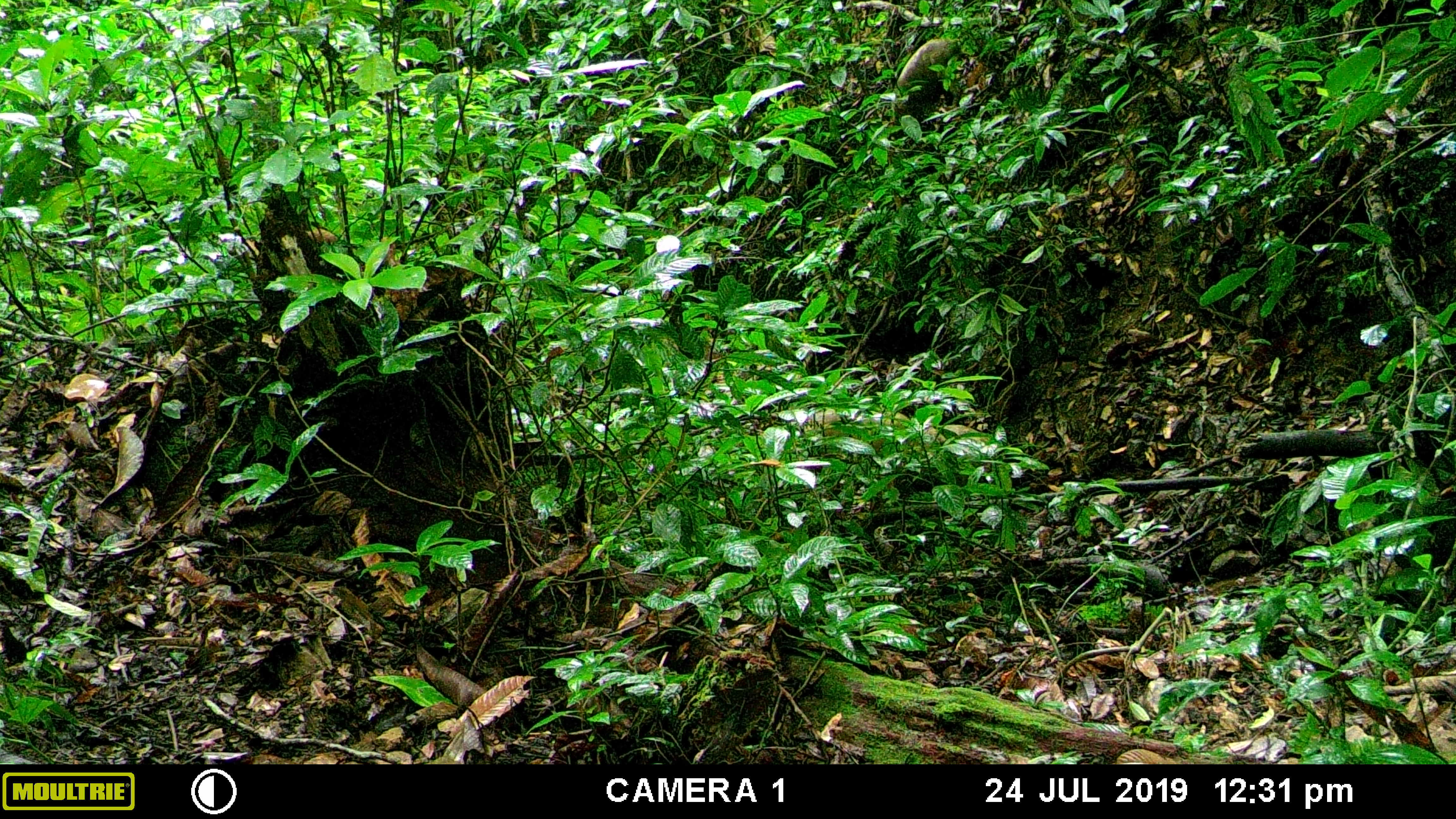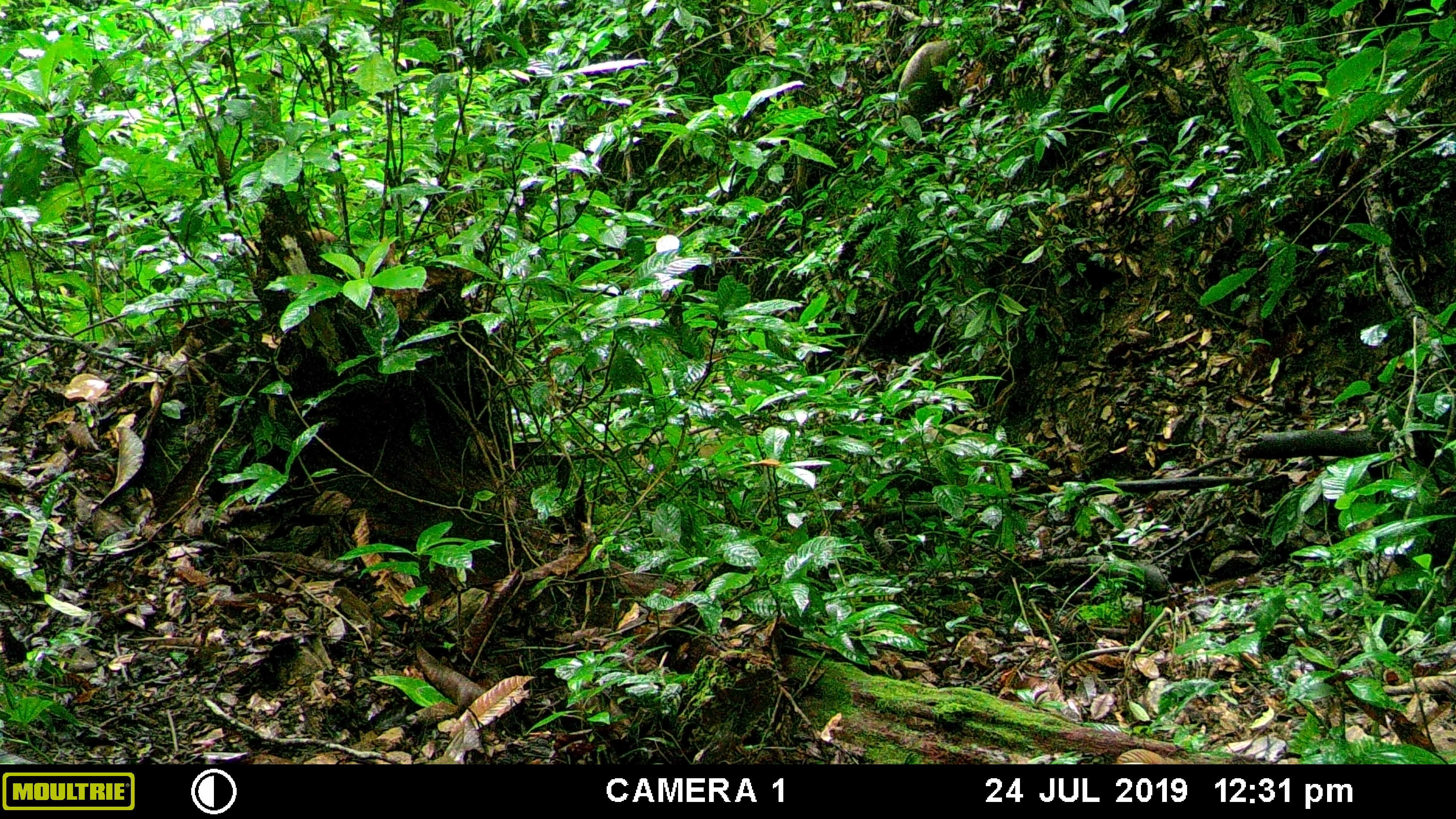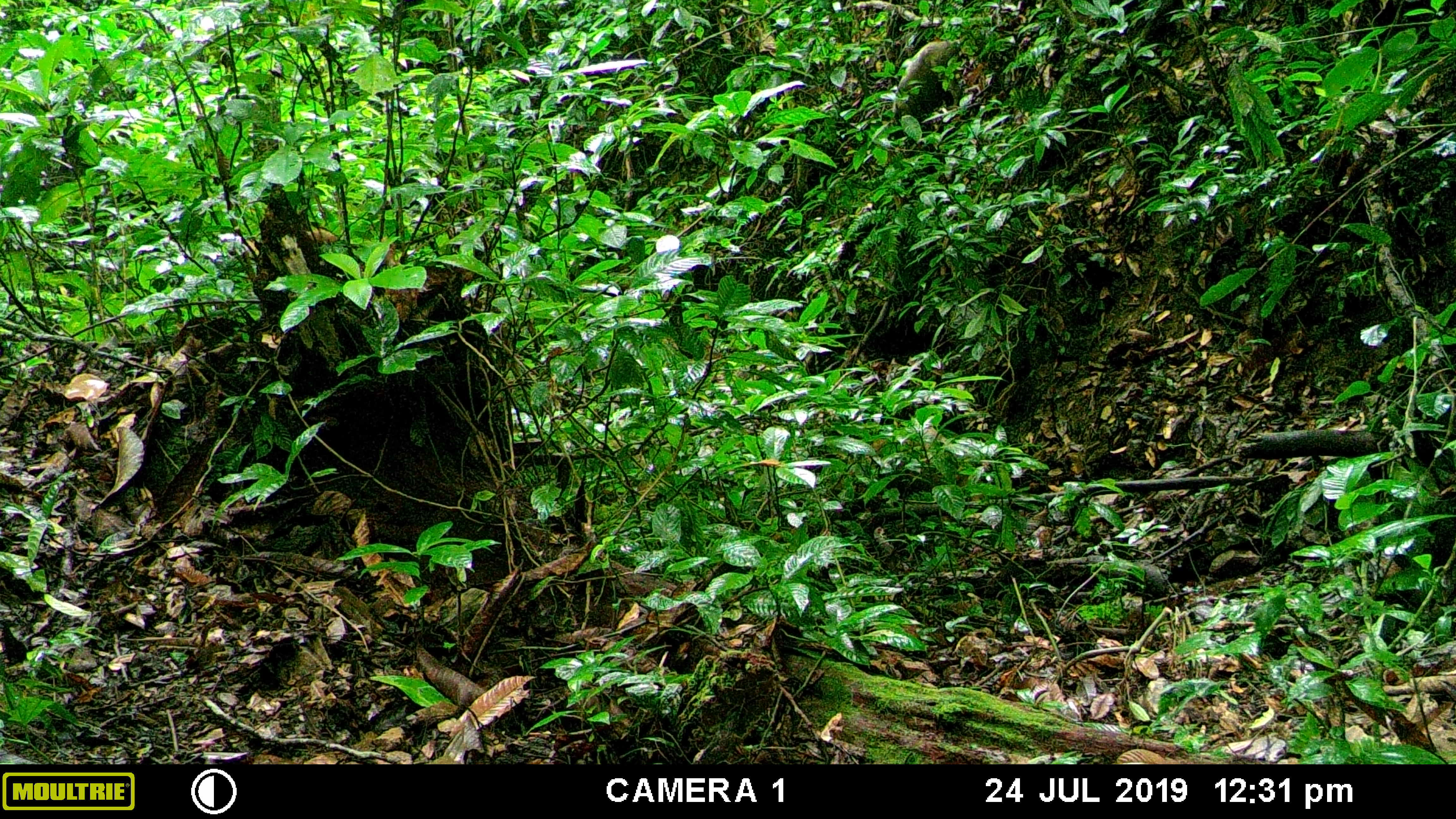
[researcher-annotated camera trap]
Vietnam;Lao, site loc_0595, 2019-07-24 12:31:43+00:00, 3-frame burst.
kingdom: Animalia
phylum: Chordata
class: Mammalia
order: Artiodactyla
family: Suidae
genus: Sus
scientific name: Sus scrofa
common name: eurasian wild pig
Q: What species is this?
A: Eurasian wild pig (Sus scrofa).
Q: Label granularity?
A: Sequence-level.